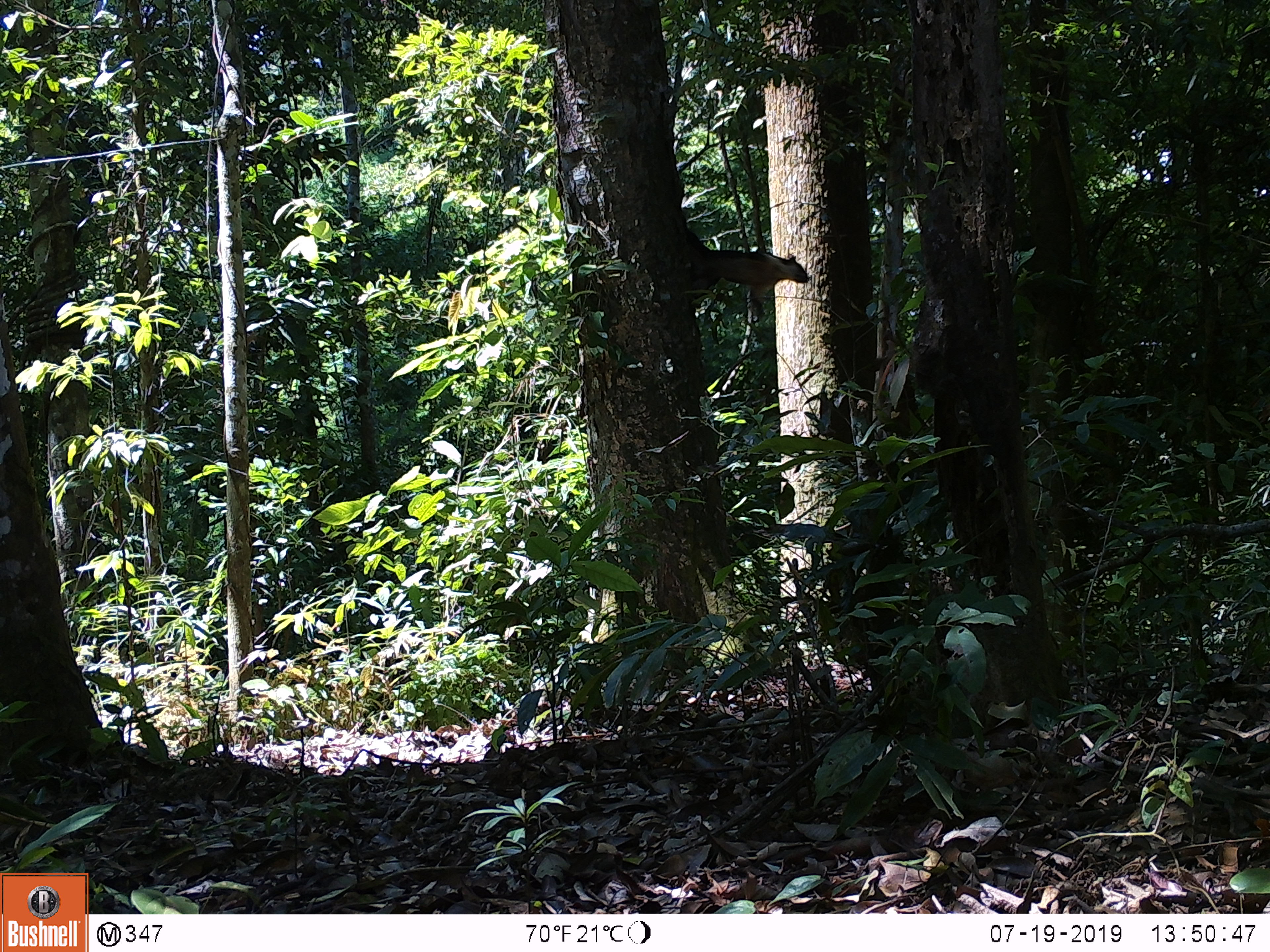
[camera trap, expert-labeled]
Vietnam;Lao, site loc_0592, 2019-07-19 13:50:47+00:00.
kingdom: Animalia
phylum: Chordata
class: Mammalia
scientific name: Mammalia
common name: mammal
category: unidentified small mammal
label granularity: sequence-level